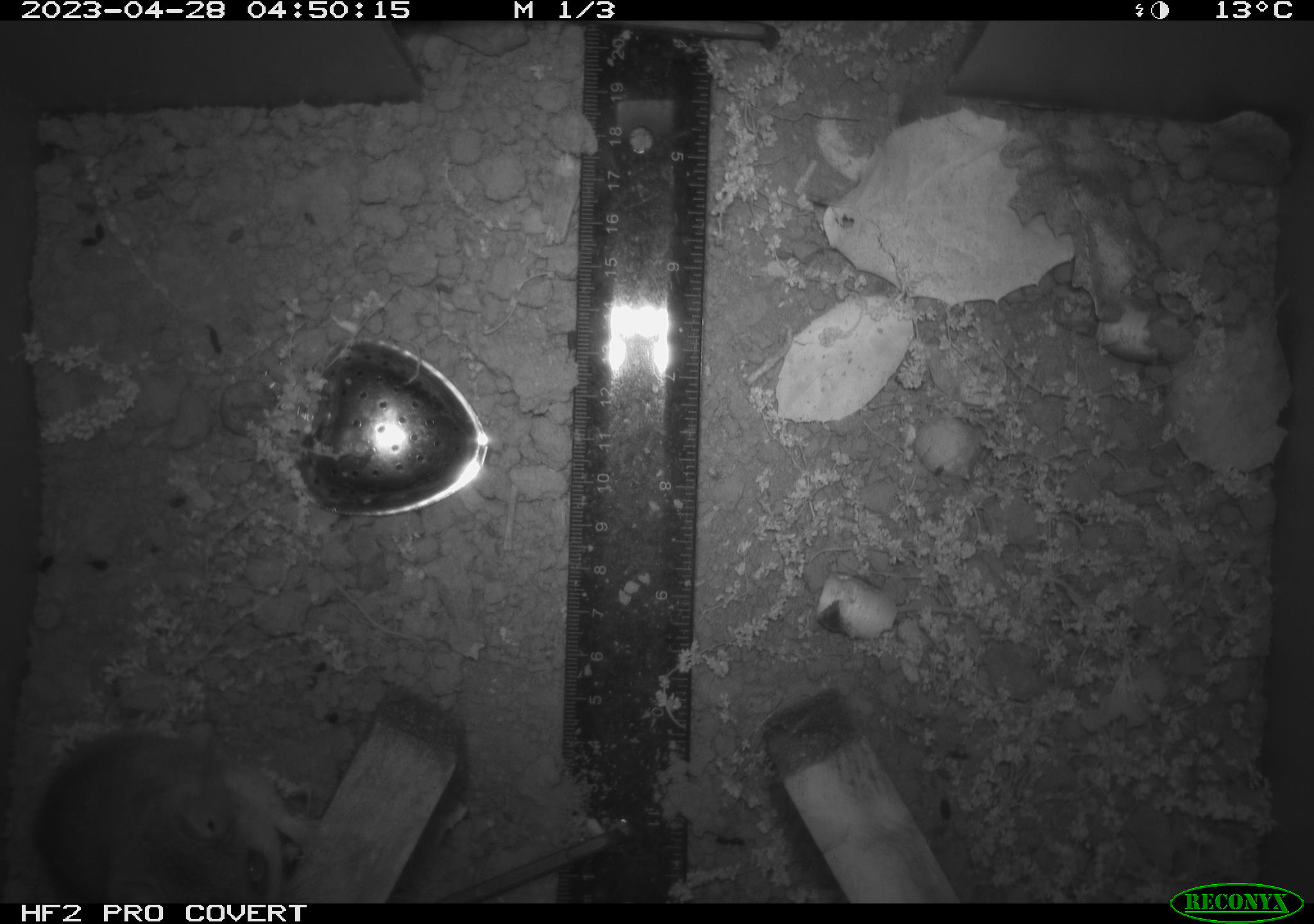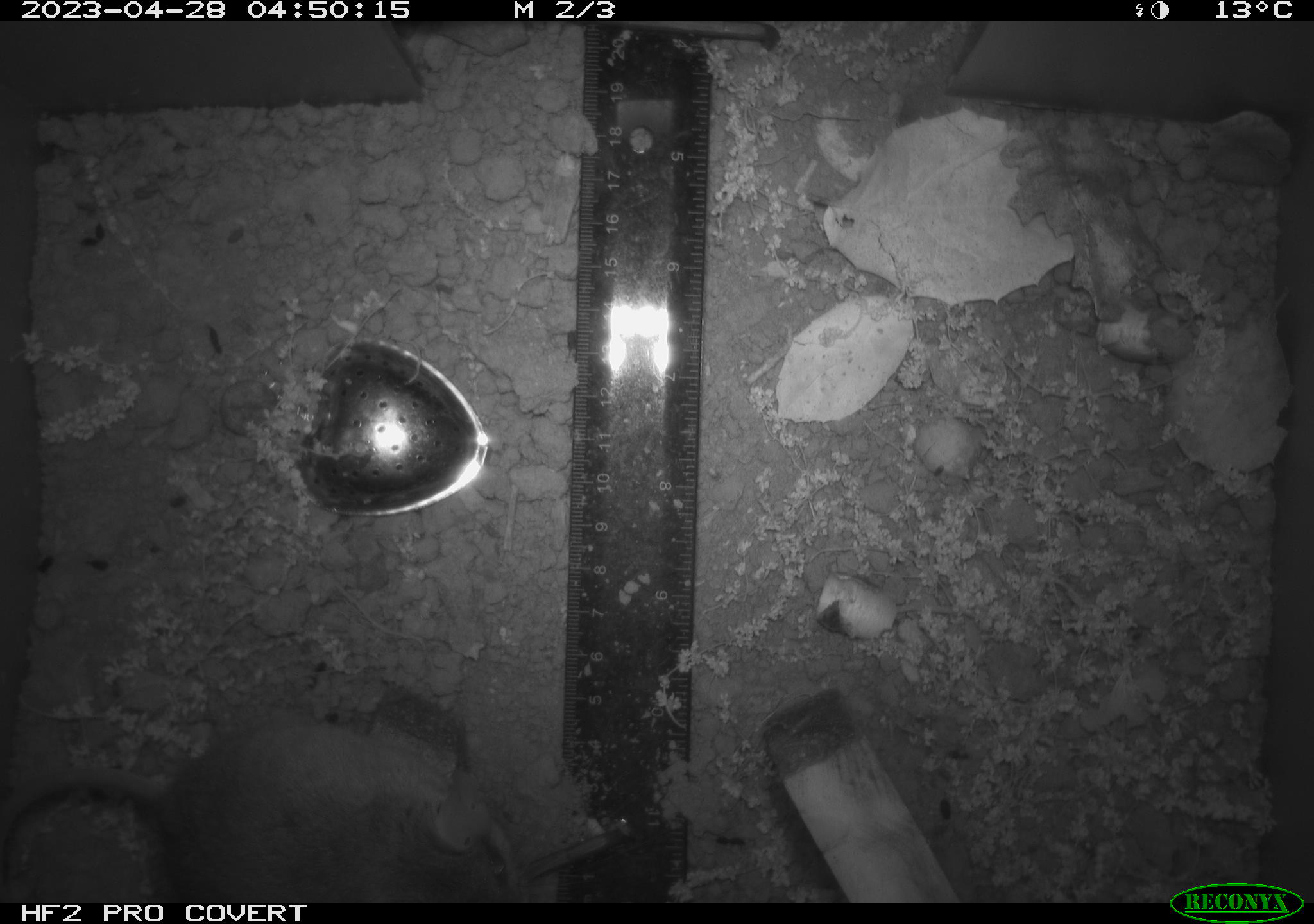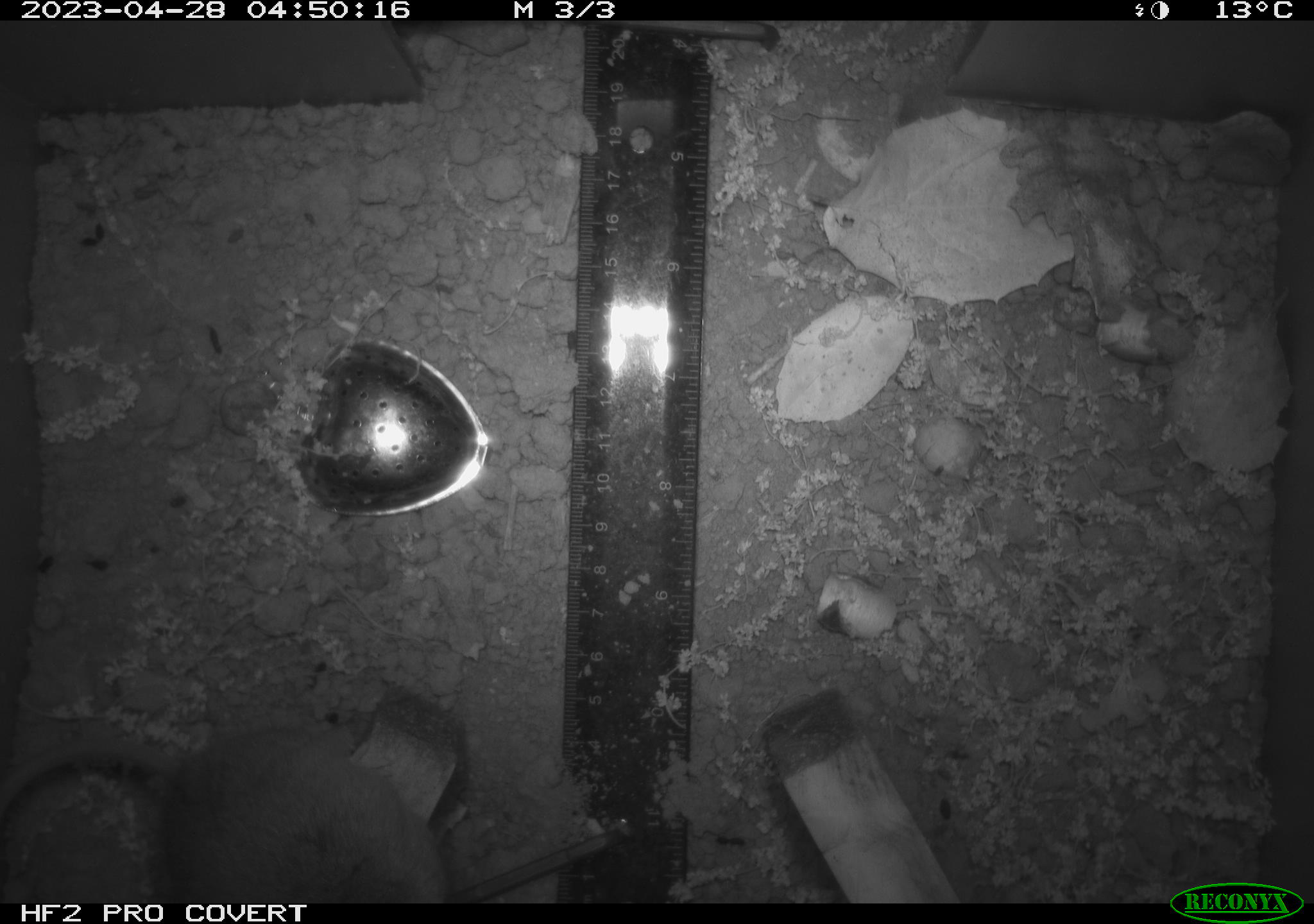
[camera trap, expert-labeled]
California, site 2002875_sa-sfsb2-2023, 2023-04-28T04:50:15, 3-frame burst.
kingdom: Animalia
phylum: Chordata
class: Mammalia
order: Rodentia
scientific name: Rodentia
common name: mouse species